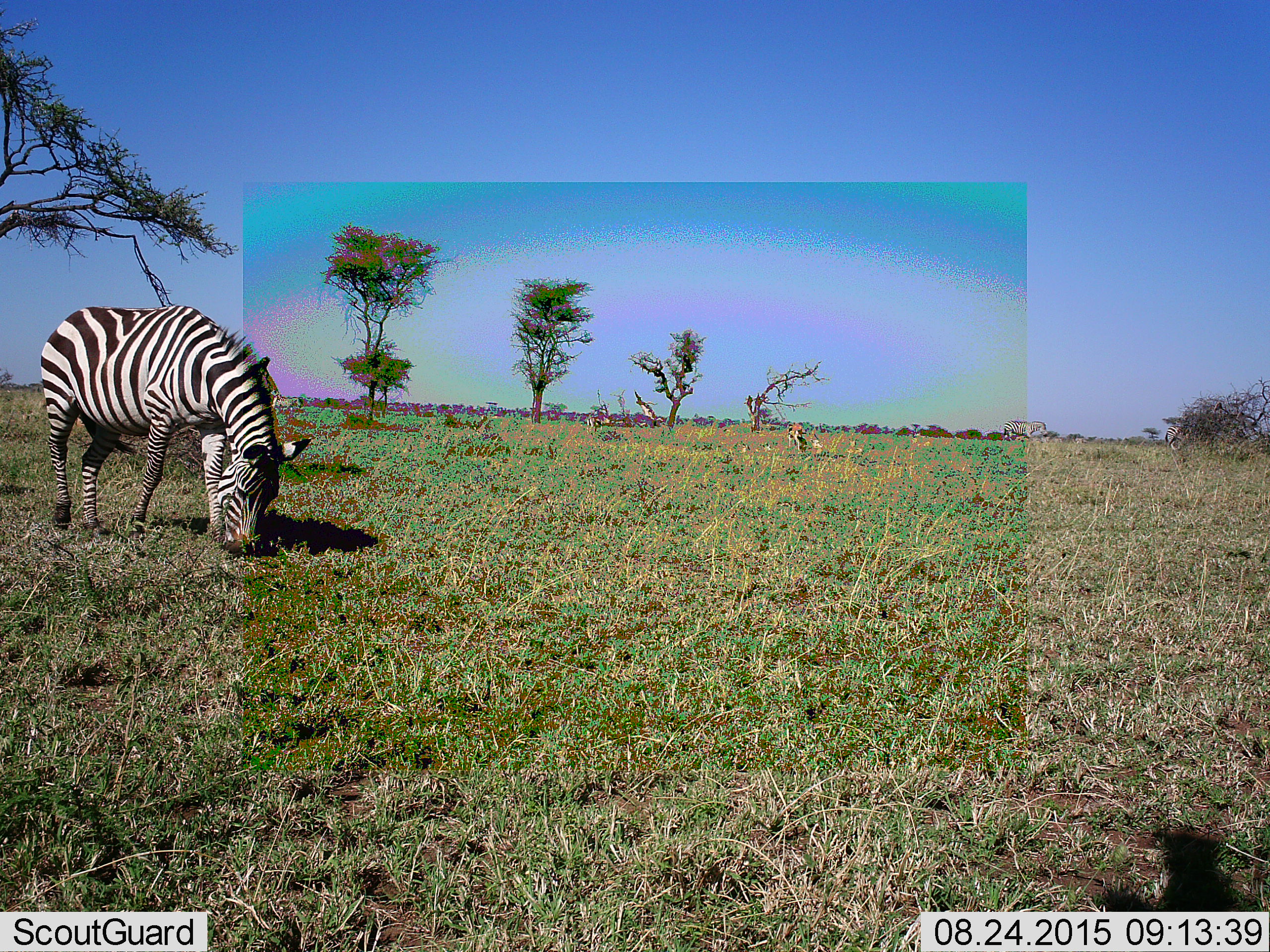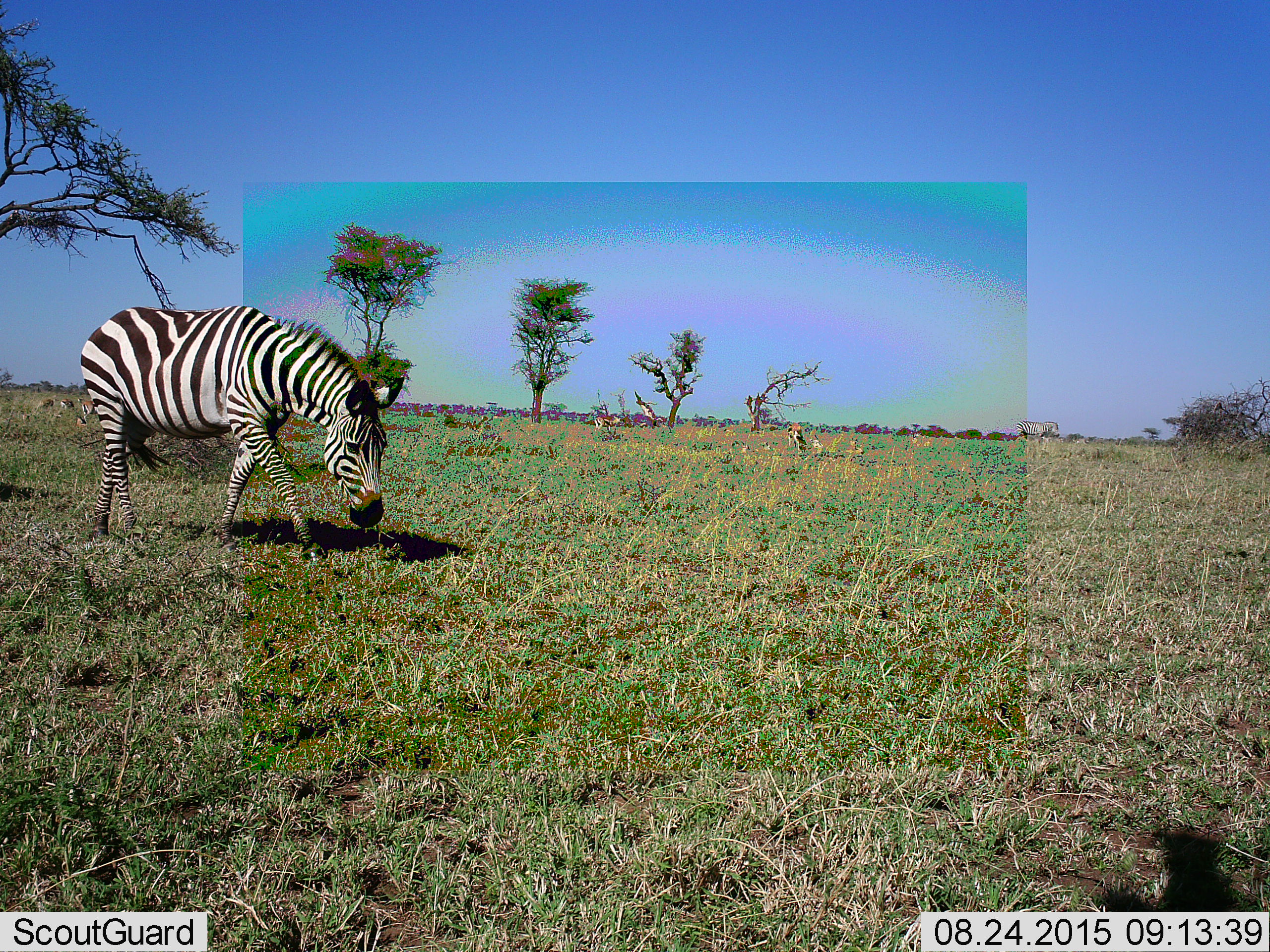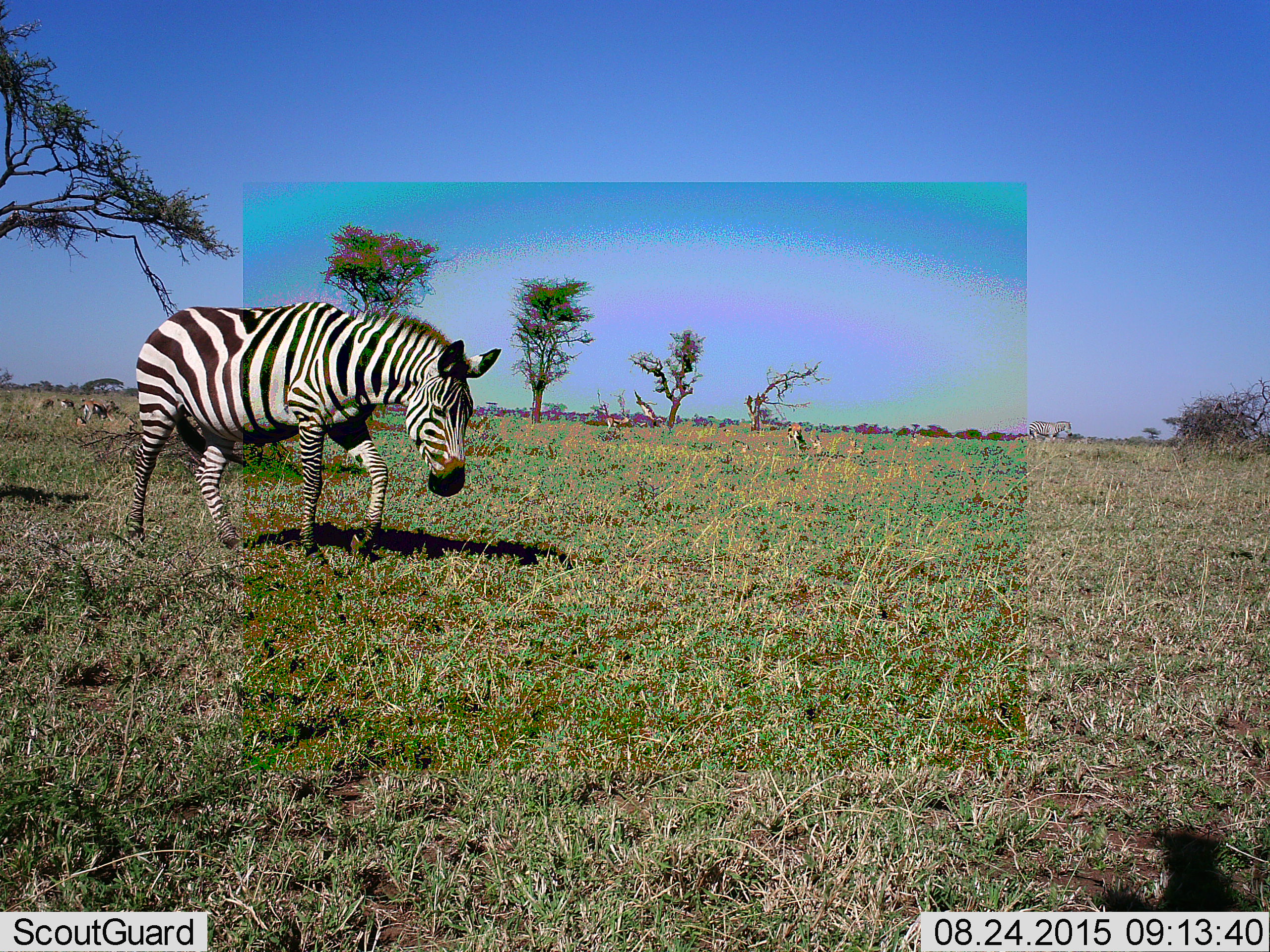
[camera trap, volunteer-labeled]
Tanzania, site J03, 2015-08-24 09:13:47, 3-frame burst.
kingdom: Animalia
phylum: Chordata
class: Mammalia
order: Perissodactyla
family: Equidae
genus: Equus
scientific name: Equus quagga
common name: plains zebra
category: zebra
Zebra (plains zebra) (Equus quagga), count 3. Behavior (volunteer vote fractions): standing 30%, resting 0%, moving 60%, interacting 0%. Young present (vote fraction): 10%. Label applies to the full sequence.